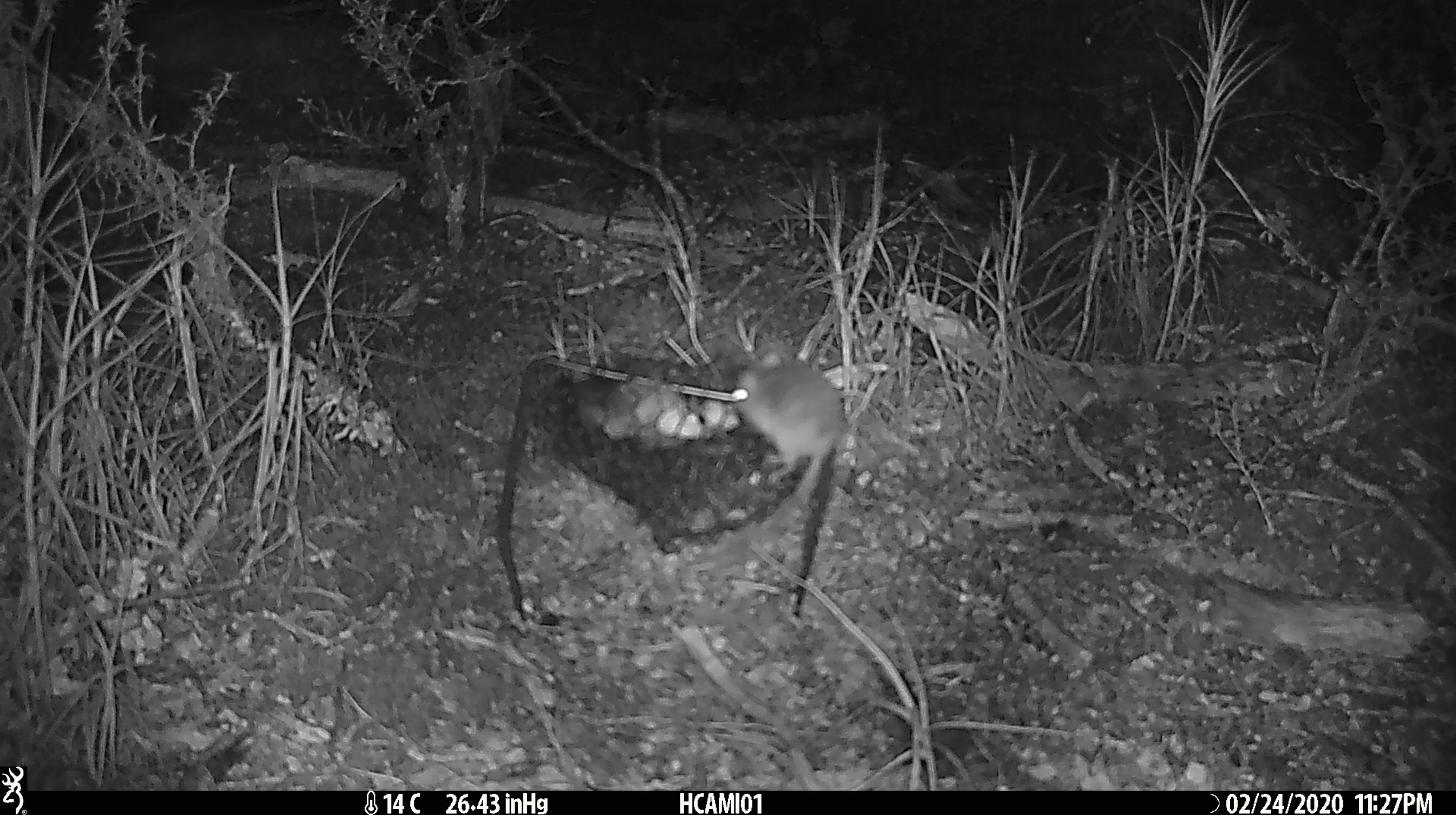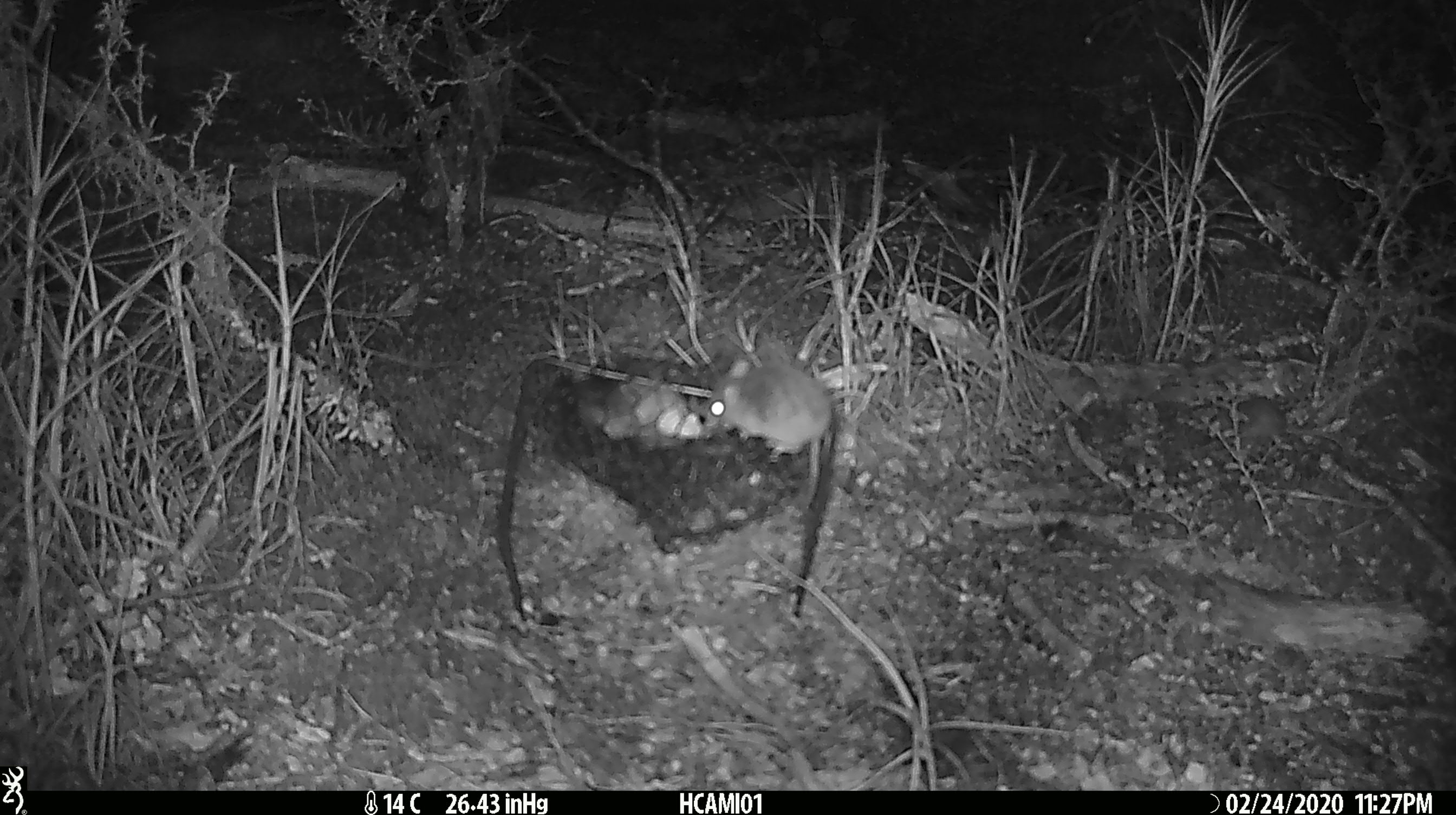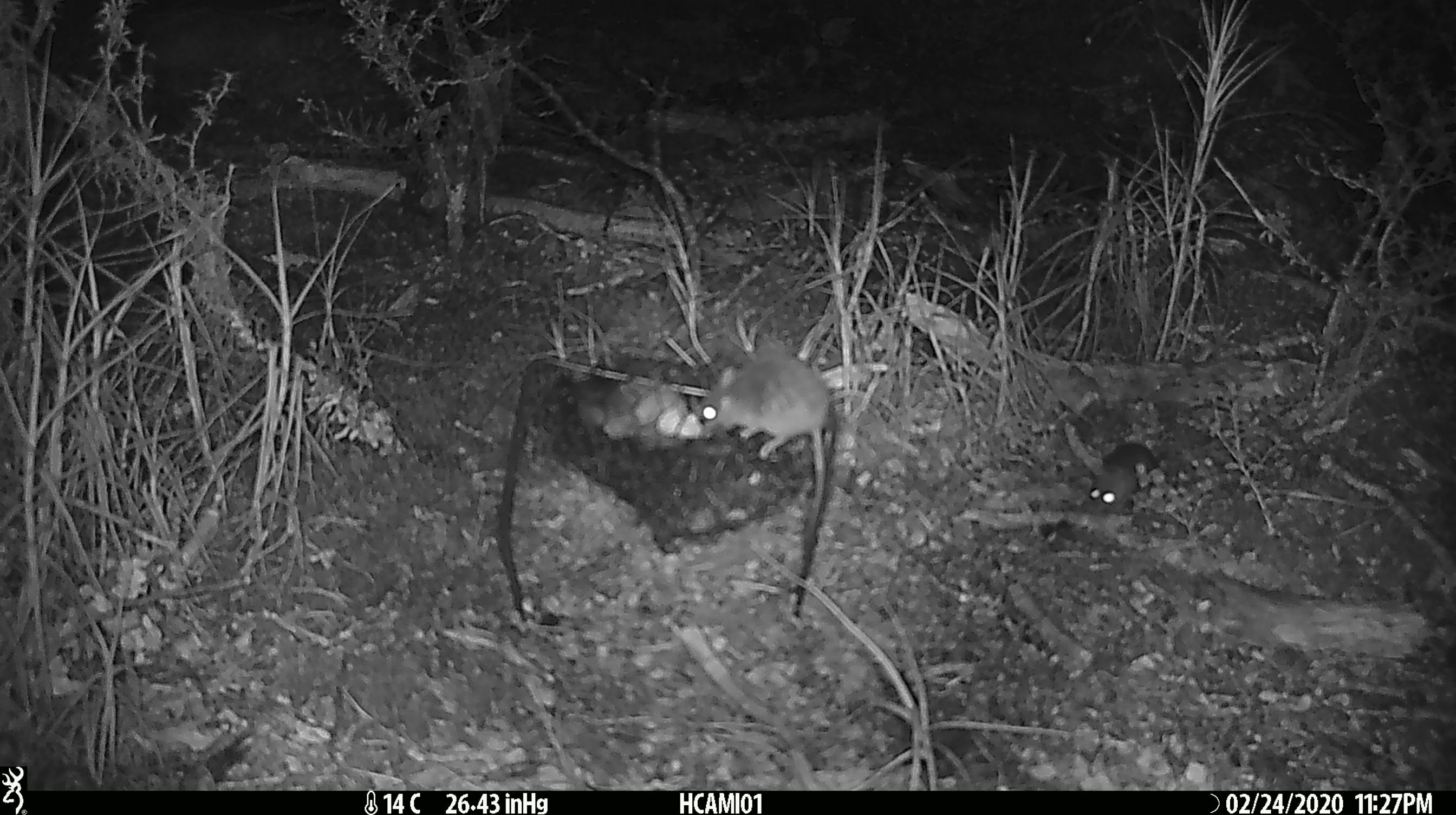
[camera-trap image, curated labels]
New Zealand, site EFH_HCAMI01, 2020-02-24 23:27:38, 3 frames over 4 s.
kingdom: Animalia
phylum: Chordata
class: Mammalia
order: Rodentia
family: Muridae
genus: Mus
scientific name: Mus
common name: mouse